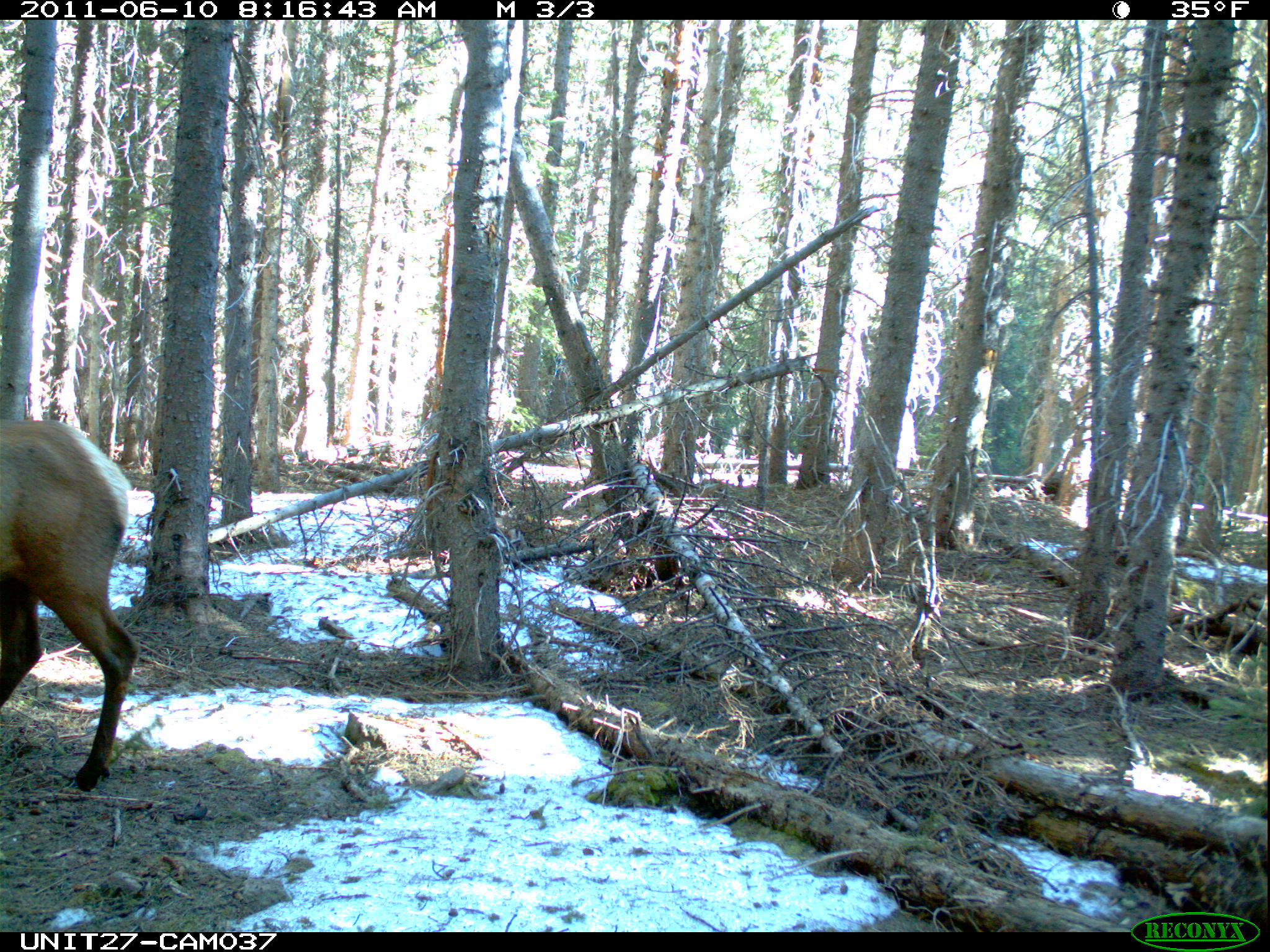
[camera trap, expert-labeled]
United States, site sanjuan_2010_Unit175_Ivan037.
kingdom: Animalia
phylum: Chordata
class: Mammalia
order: Artiodactyla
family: Cervidae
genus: Cervus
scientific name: Cervus elaphus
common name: red deer